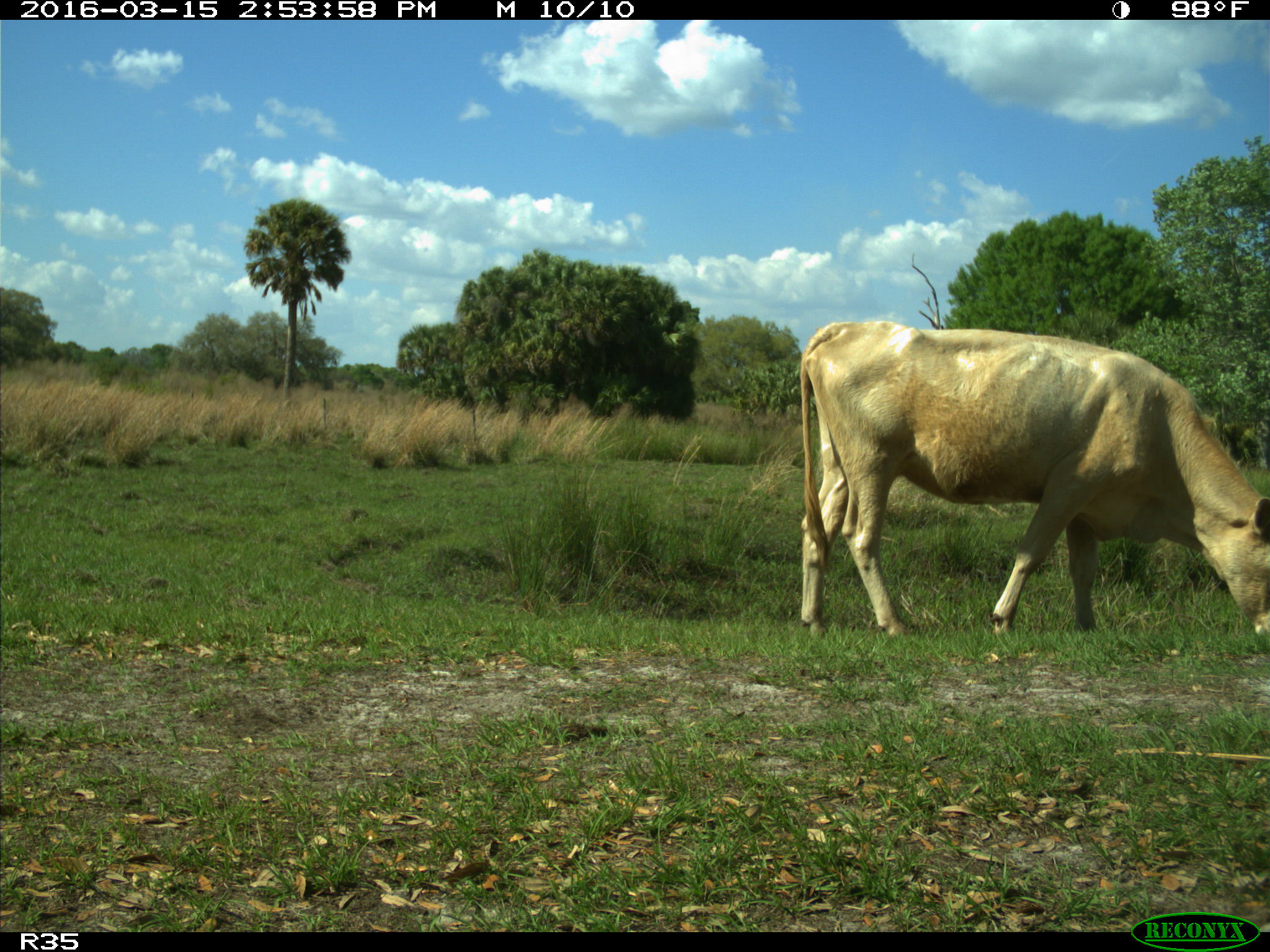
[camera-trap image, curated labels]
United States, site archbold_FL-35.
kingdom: Animalia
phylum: Chordata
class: Mammalia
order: Artiodactyla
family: Bovidae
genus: Bos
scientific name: Bos taurus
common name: domestic cow